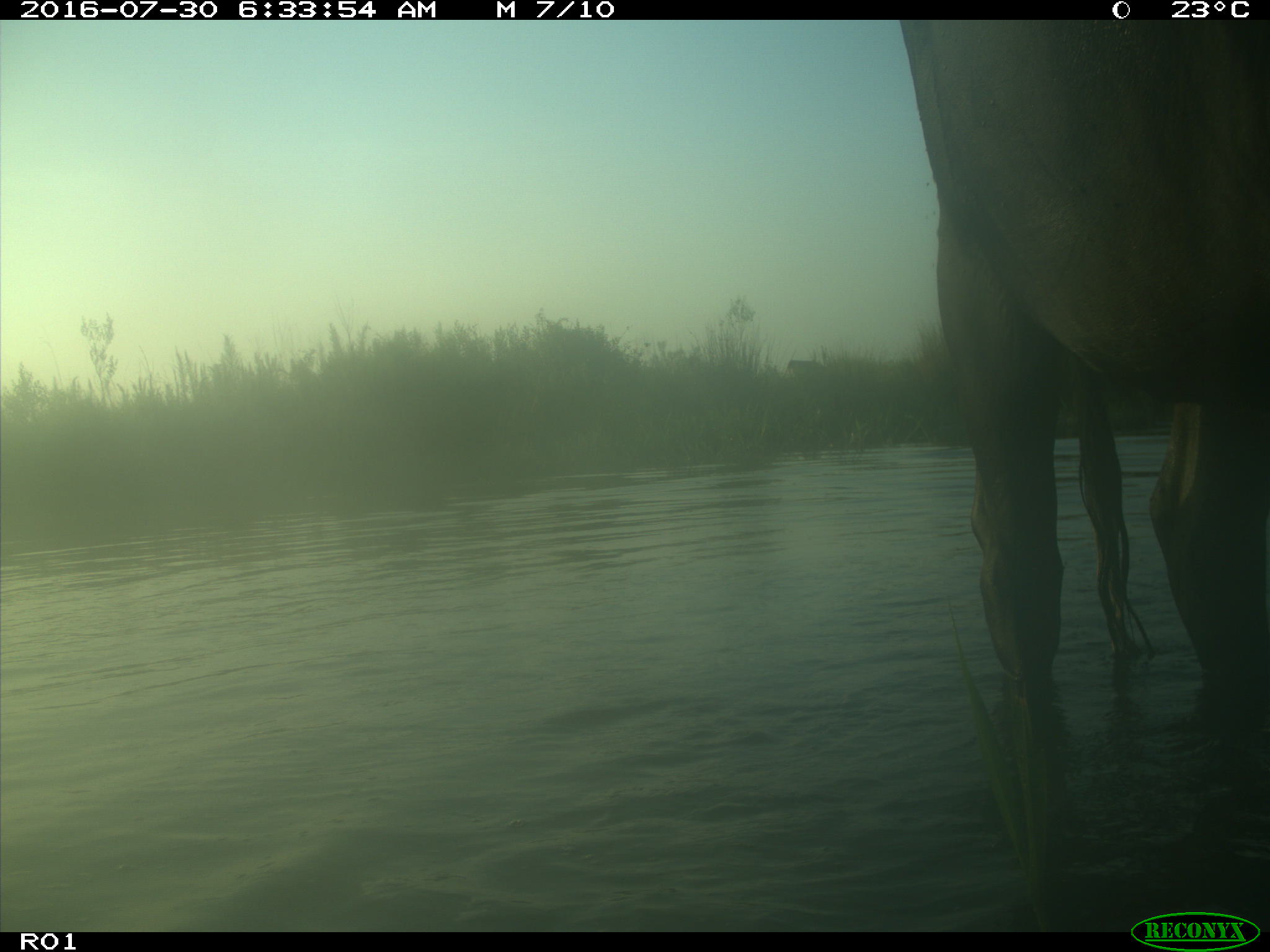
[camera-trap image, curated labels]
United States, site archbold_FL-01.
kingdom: Animalia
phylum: Chordata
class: Mammalia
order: Artiodactyla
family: Bovidae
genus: Bos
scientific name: Bos taurus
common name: domestic cow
Bos taurus (domestic cow).